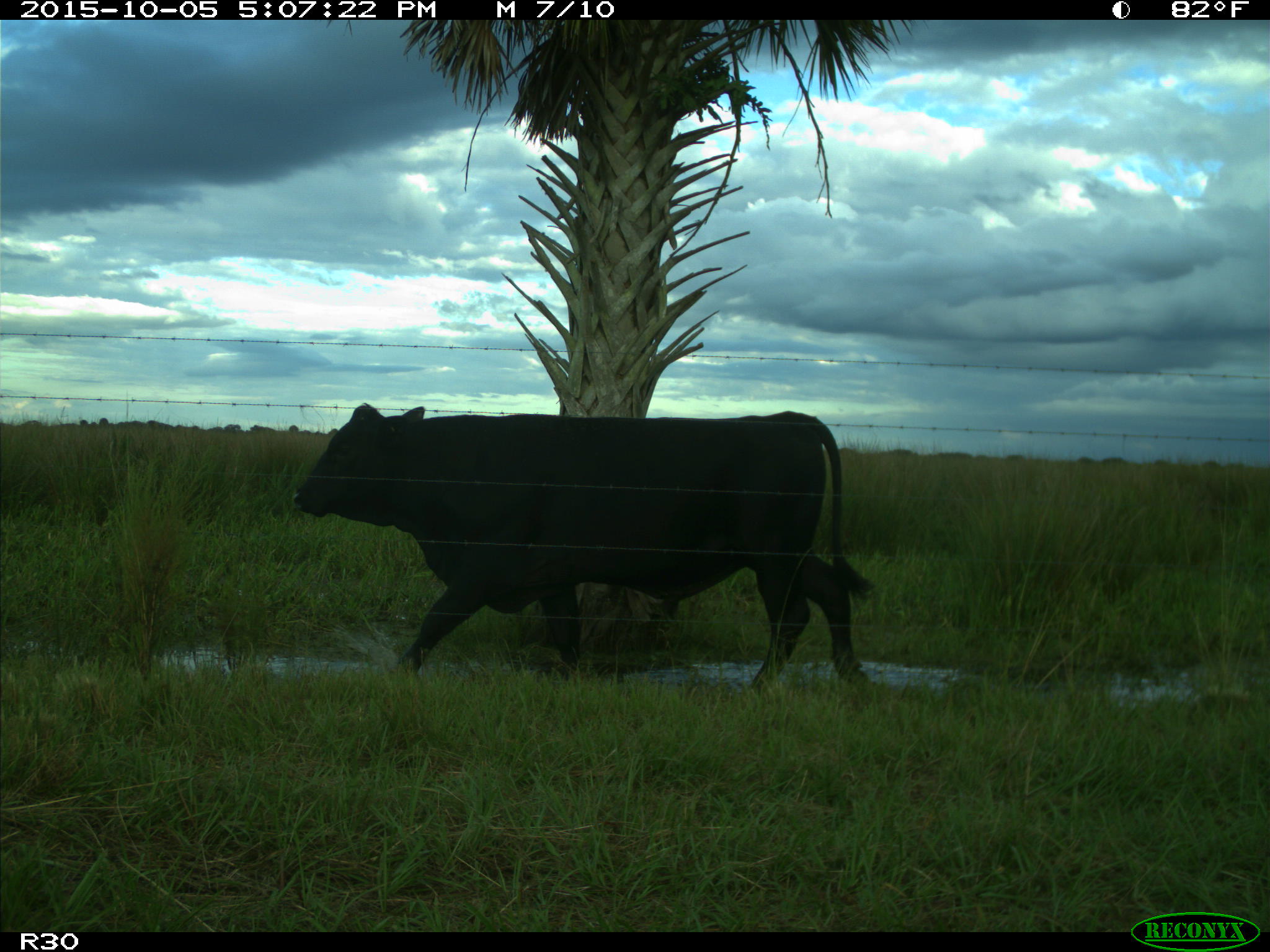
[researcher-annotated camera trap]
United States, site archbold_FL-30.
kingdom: Animalia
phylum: Chordata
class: Mammalia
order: Artiodactyla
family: Bovidae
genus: Bos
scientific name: Bos taurus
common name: domestic cow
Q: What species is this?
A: Bos taurus (domestic cow).